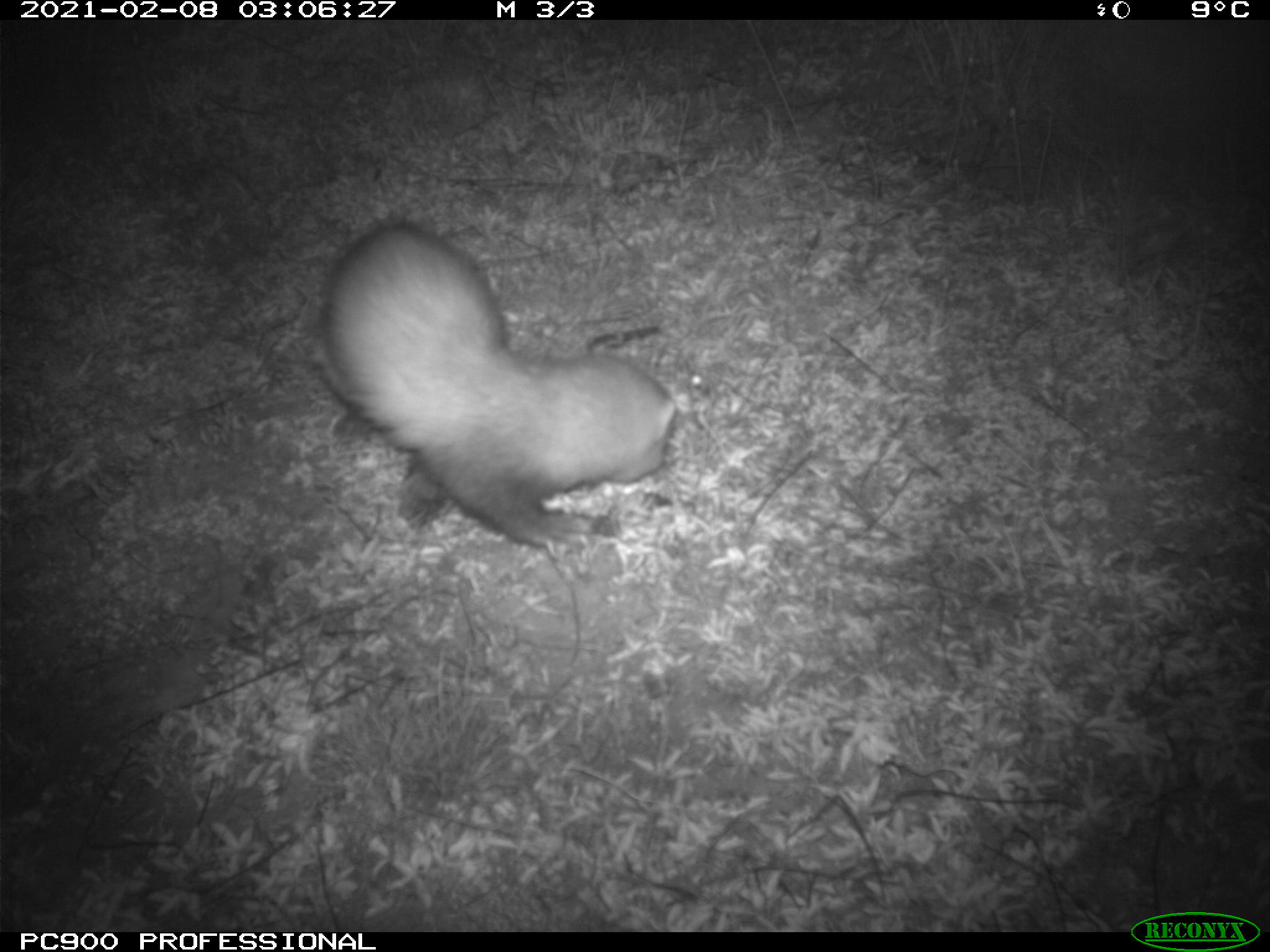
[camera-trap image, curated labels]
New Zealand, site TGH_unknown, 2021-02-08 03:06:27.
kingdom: Animalia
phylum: Chordata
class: Mammalia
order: Carnivora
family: Mustelidae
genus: Mustela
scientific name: Mustela furo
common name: ferret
Ferret (Mustela furo).